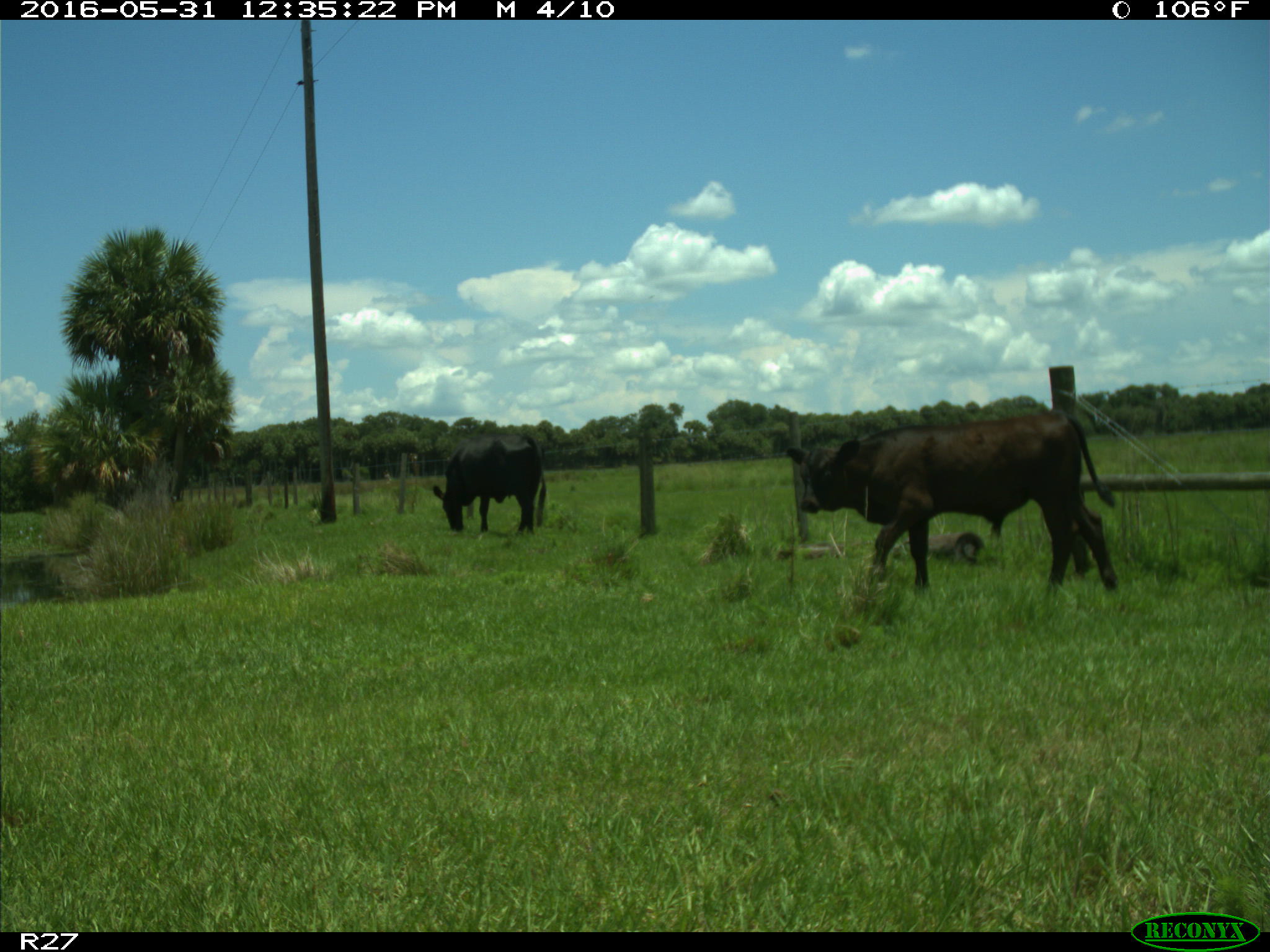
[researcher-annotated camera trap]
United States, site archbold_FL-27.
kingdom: Animalia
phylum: Chordata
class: Mammalia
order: Artiodactyla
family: Bovidae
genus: Bos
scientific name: Bos taurus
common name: domestic cow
Bos taurus (domestic cow).